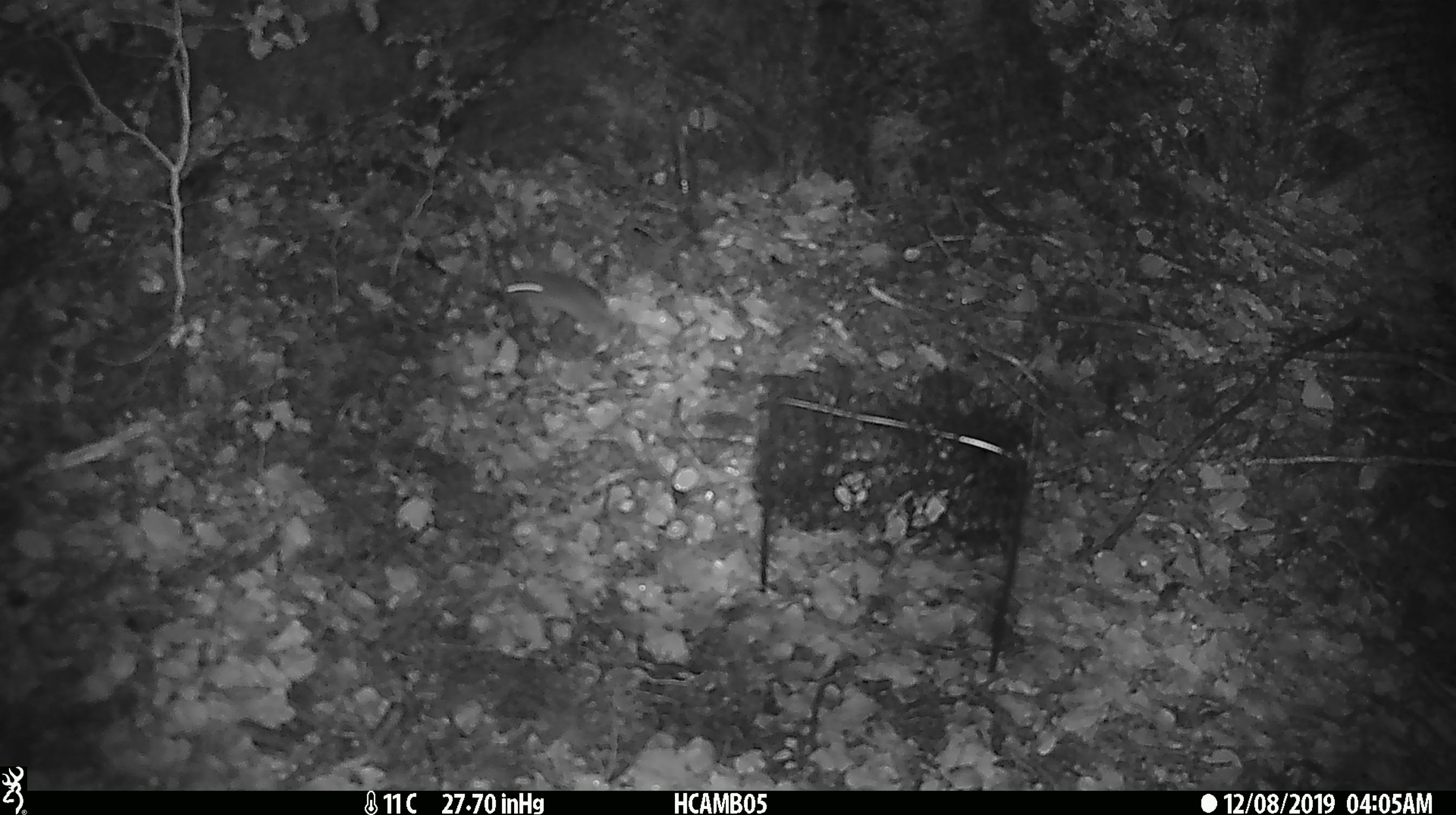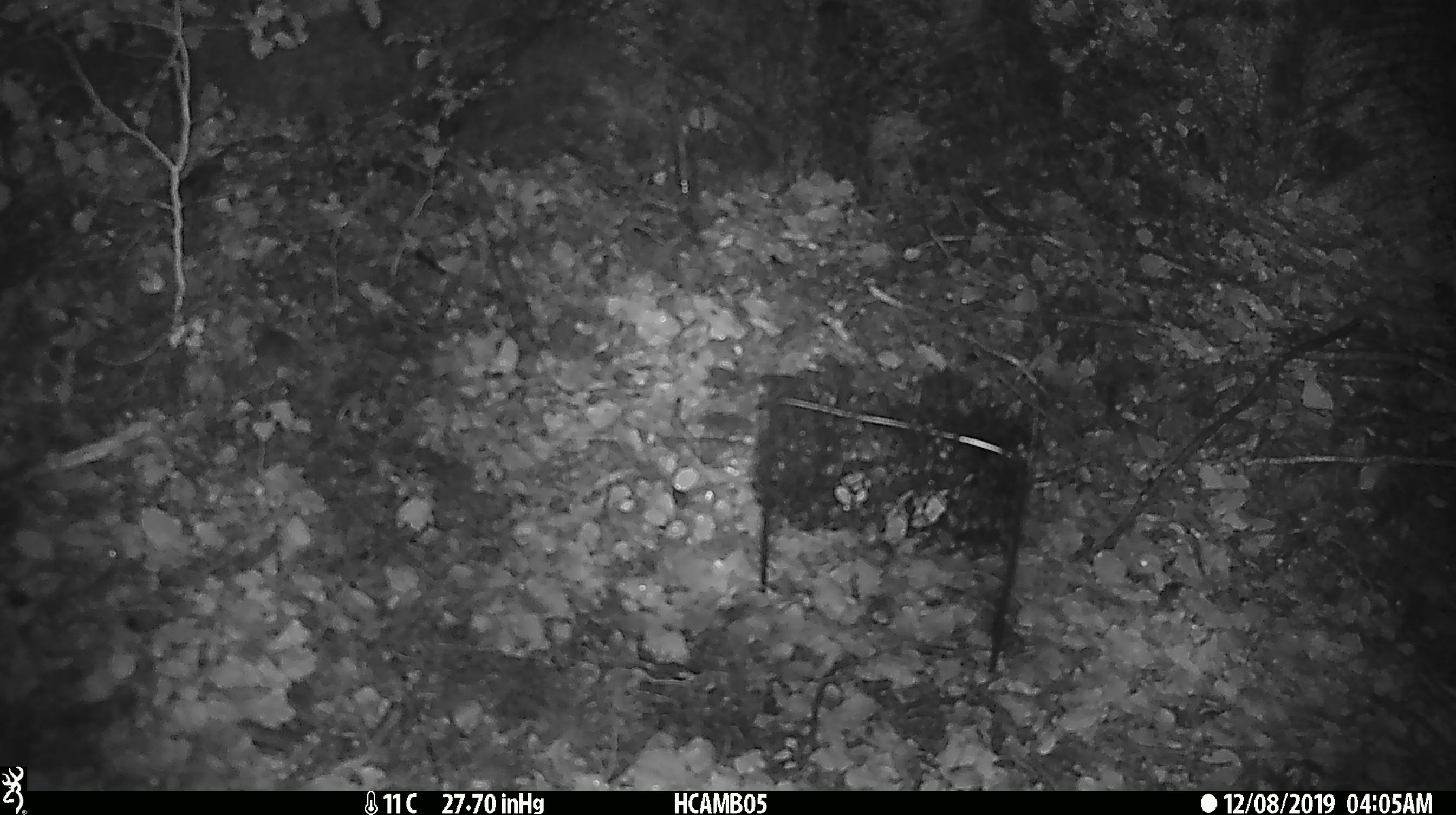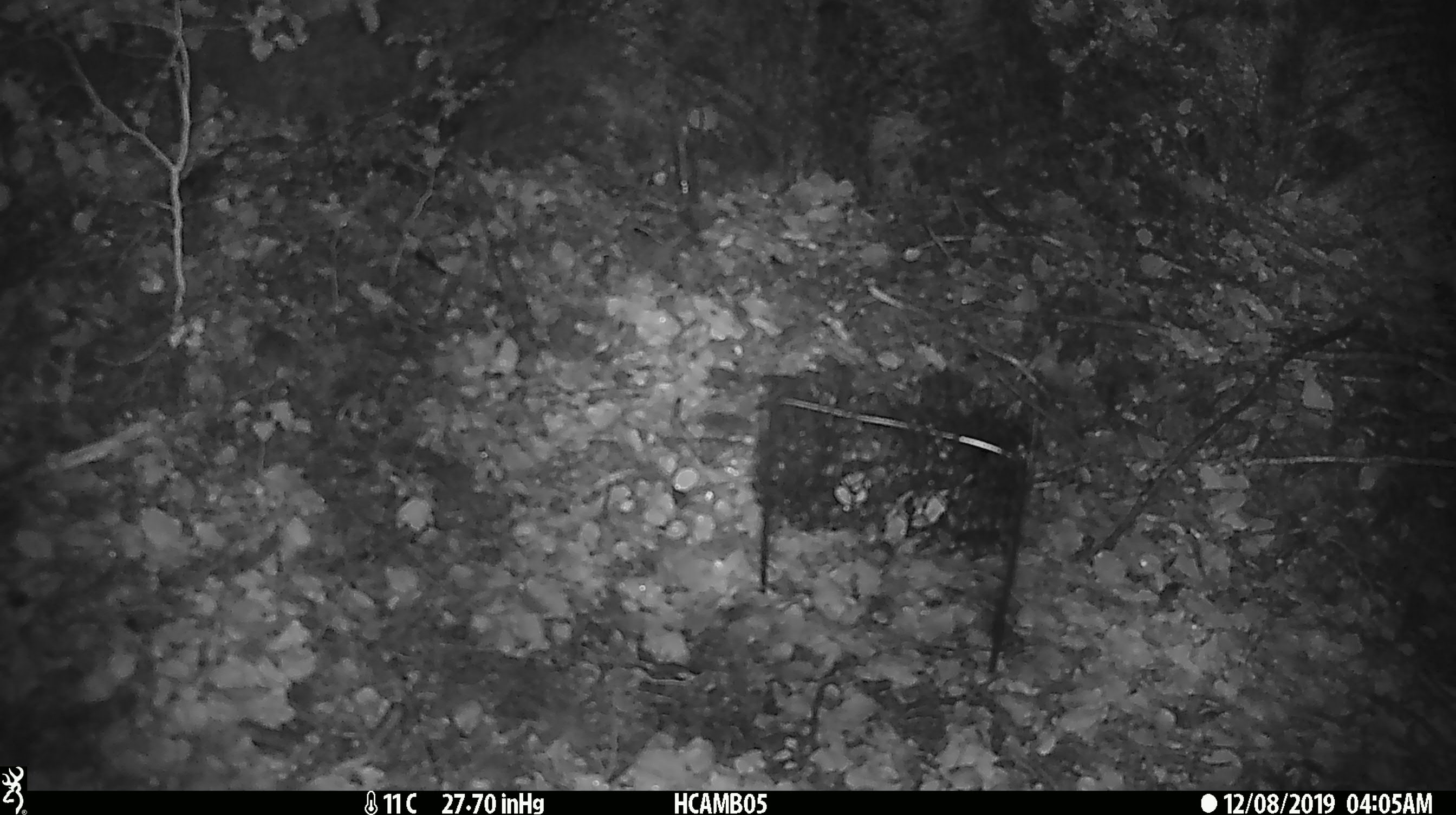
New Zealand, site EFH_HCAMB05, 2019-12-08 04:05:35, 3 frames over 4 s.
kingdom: Animalia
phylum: Chordata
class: Mammalia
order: Rodentia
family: Muridae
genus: Mus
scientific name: Mus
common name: mouse